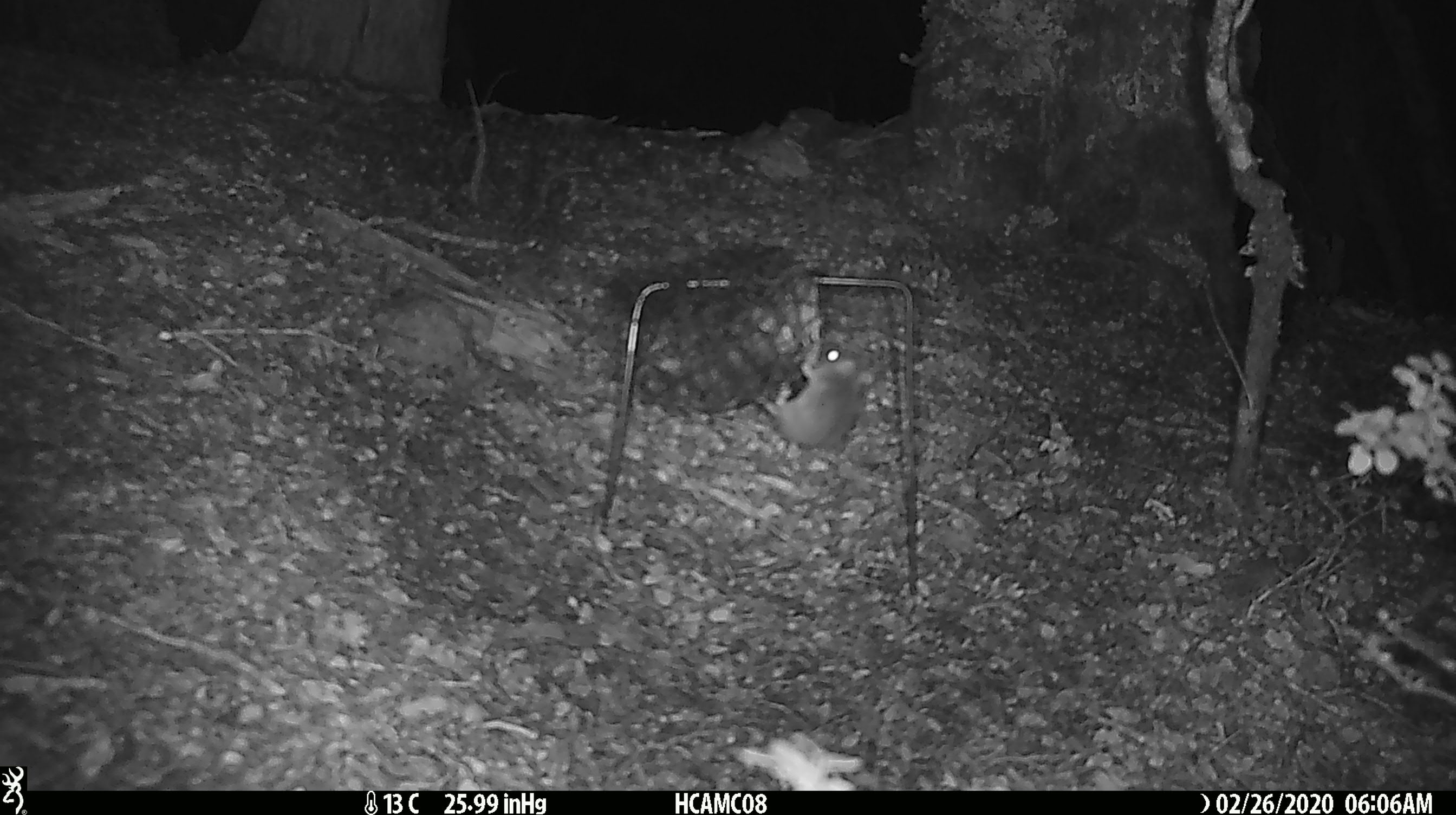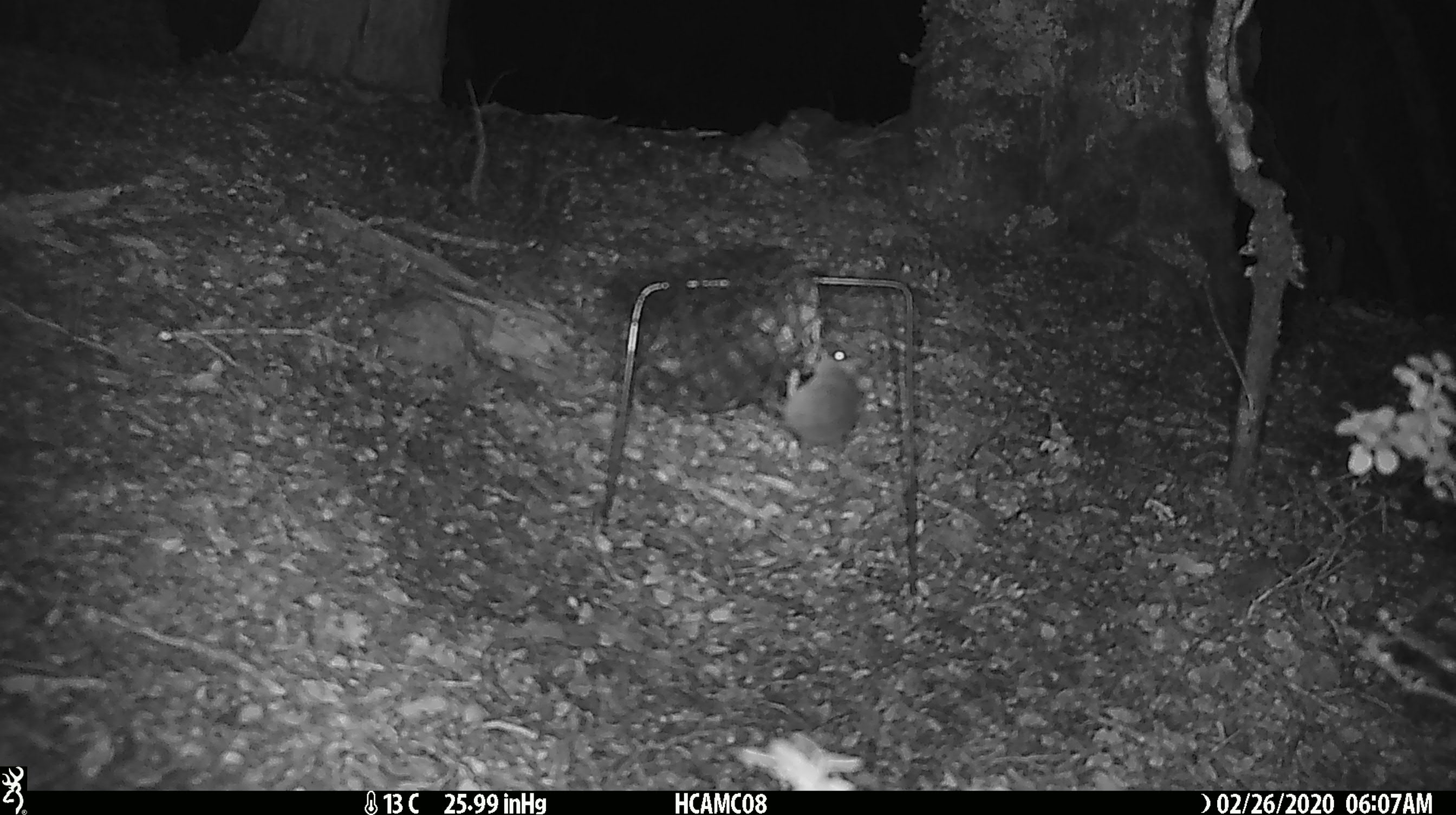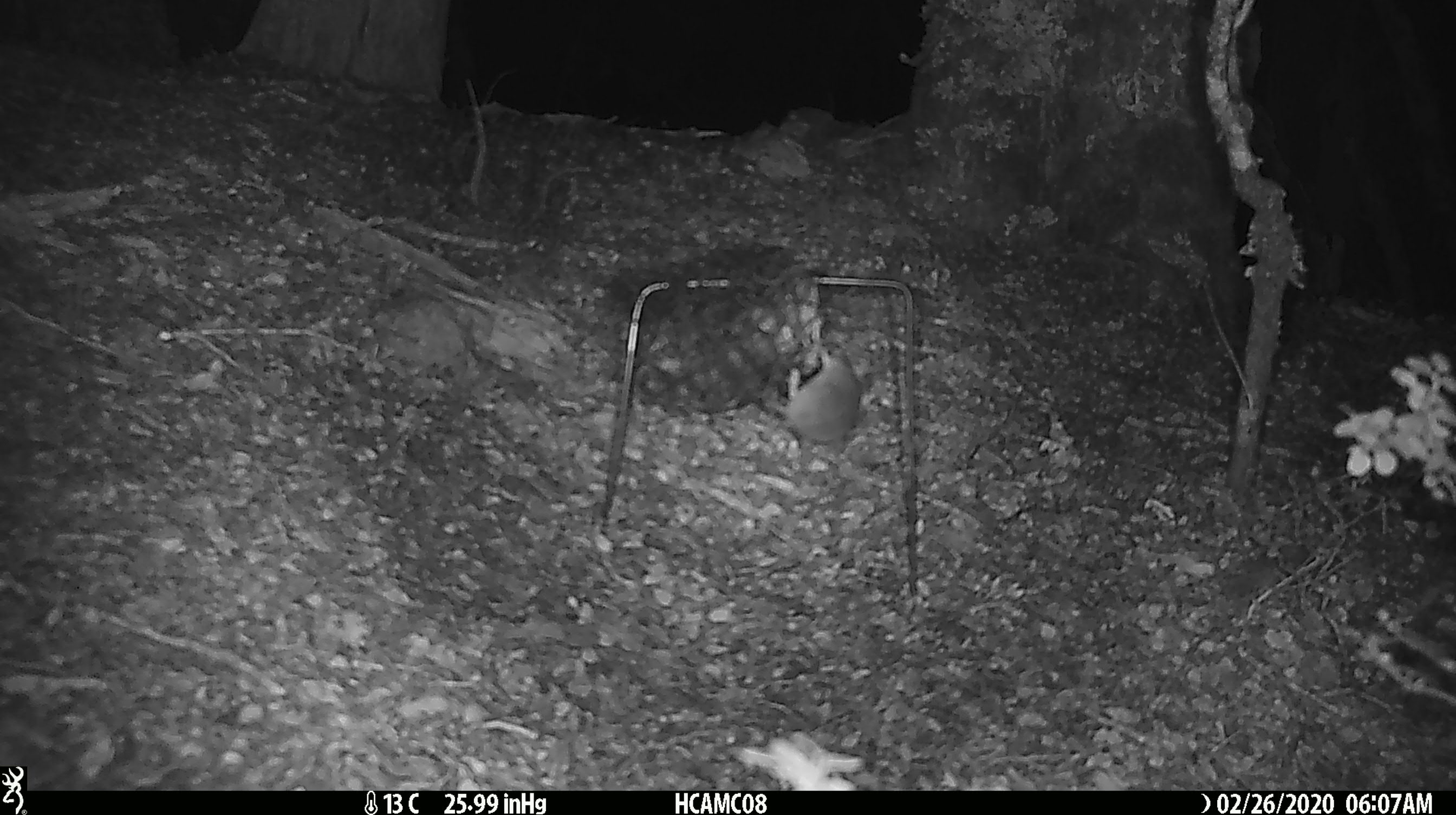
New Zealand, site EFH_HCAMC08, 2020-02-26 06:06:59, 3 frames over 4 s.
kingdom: Animalia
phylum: Chordata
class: Mammalia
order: Rodentia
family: Muridae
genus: Mus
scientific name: Mus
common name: mouse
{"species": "mouse (Mus)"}